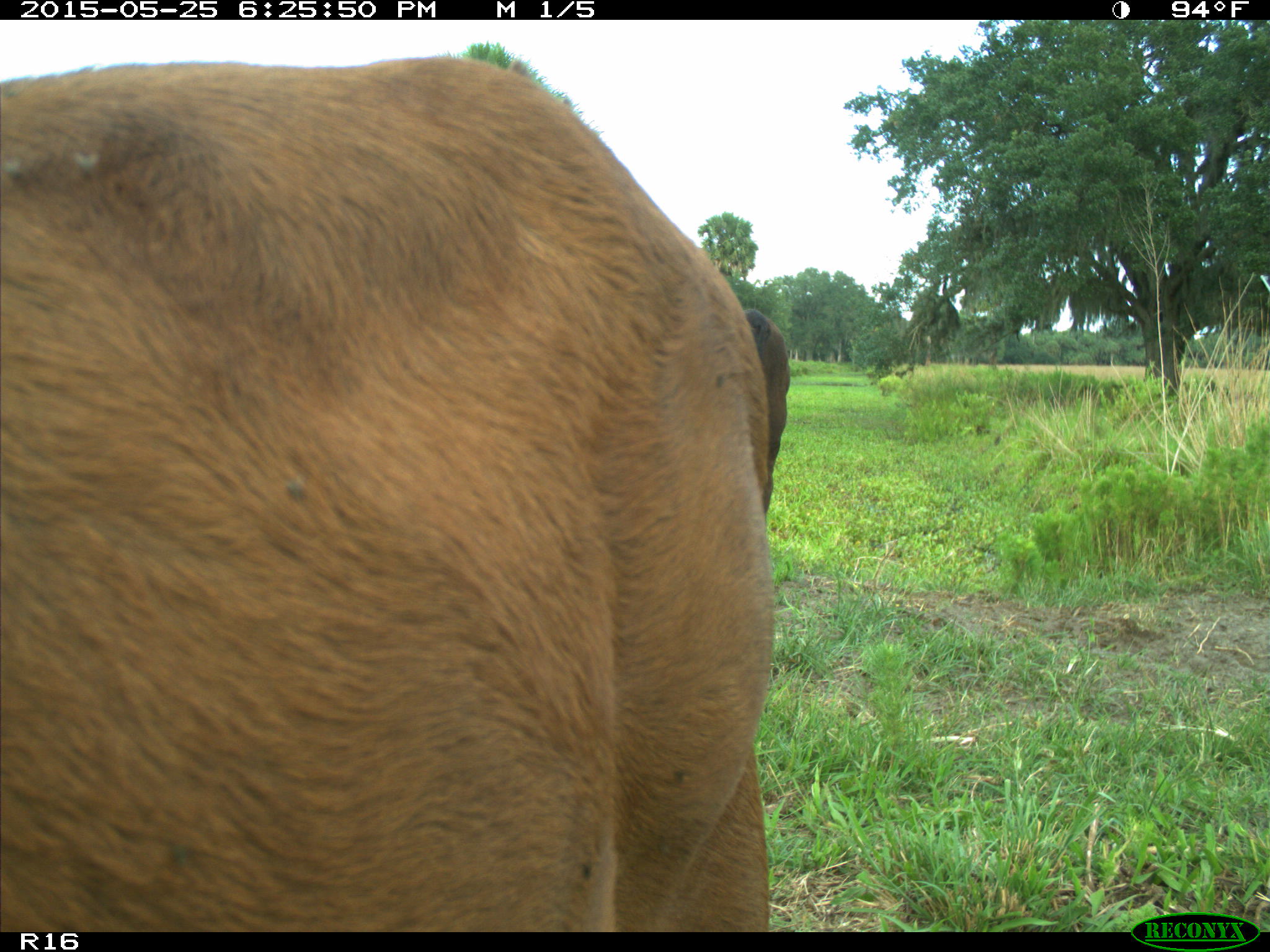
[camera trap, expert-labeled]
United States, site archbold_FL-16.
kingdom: Animalia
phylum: Chordata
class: Mammalia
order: Artiodactyla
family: Bovidae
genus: Bos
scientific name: Bos taurus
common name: domestic cow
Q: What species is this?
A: Bos taurus (domestic cow).